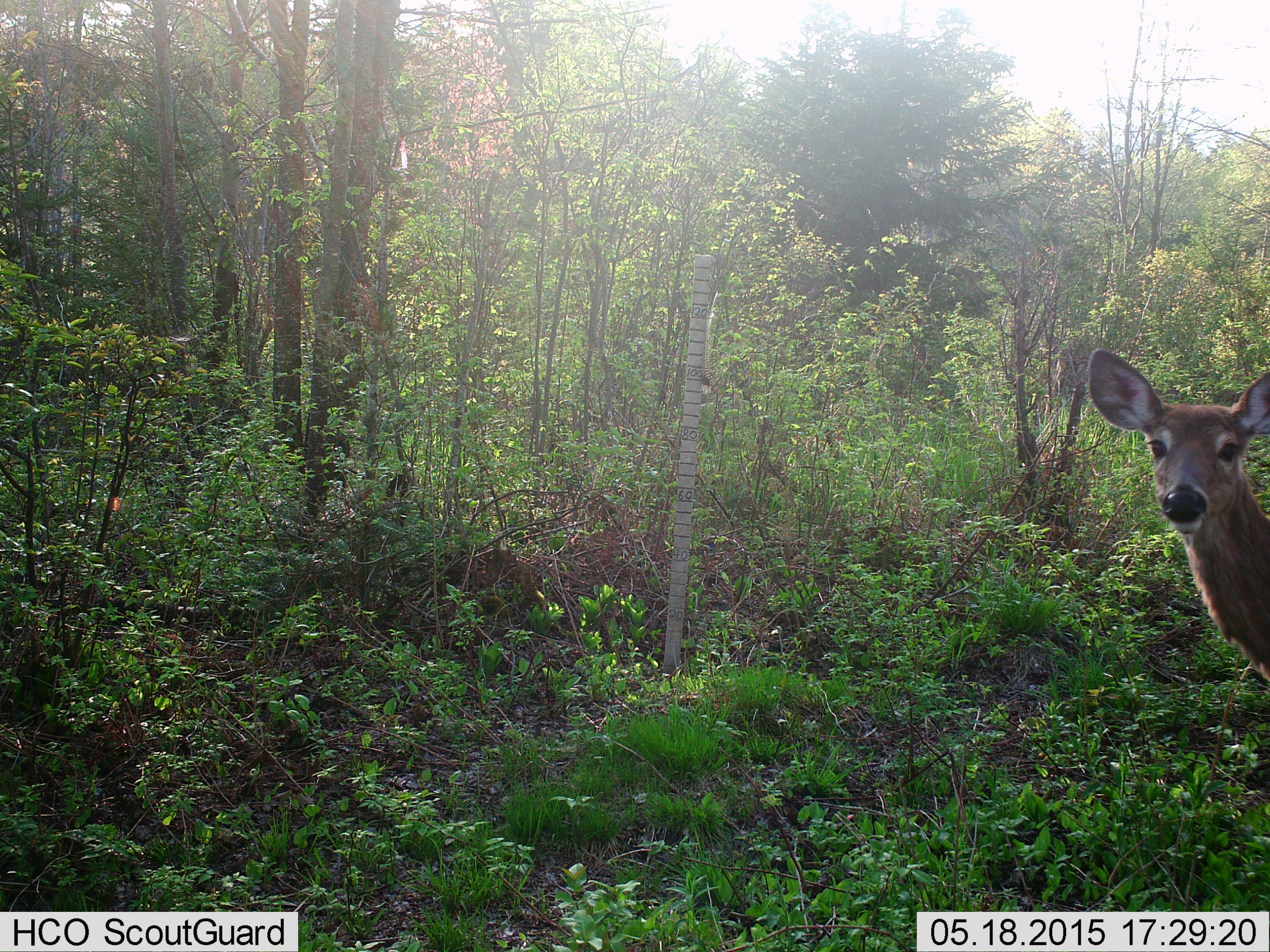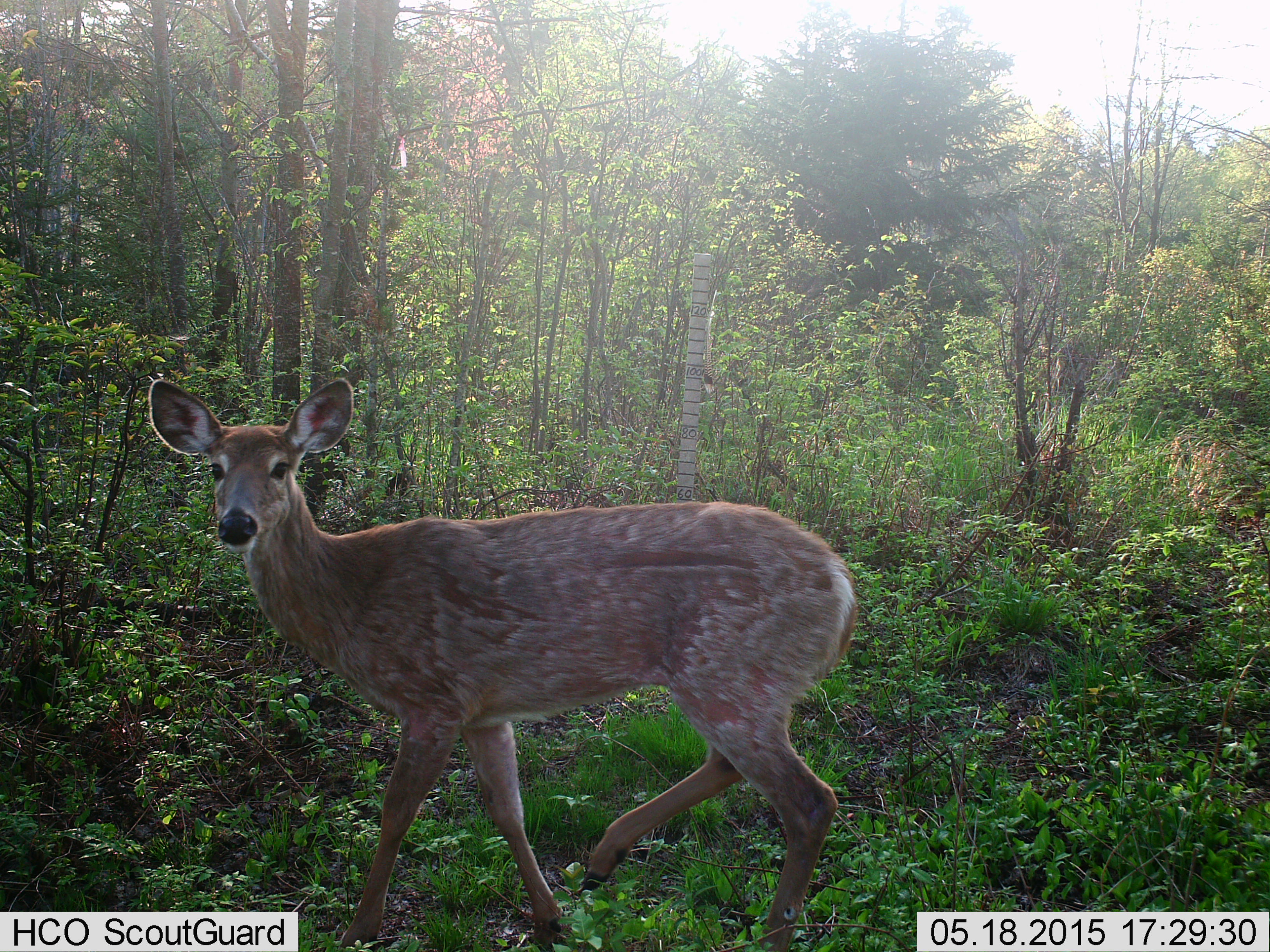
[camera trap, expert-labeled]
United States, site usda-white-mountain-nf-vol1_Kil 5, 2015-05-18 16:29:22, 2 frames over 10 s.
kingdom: Animalia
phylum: Chordata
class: Mammalia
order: Artiodactyla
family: Cervidae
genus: Odocoileus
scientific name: Odocoileus virginianus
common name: white-tailed deer